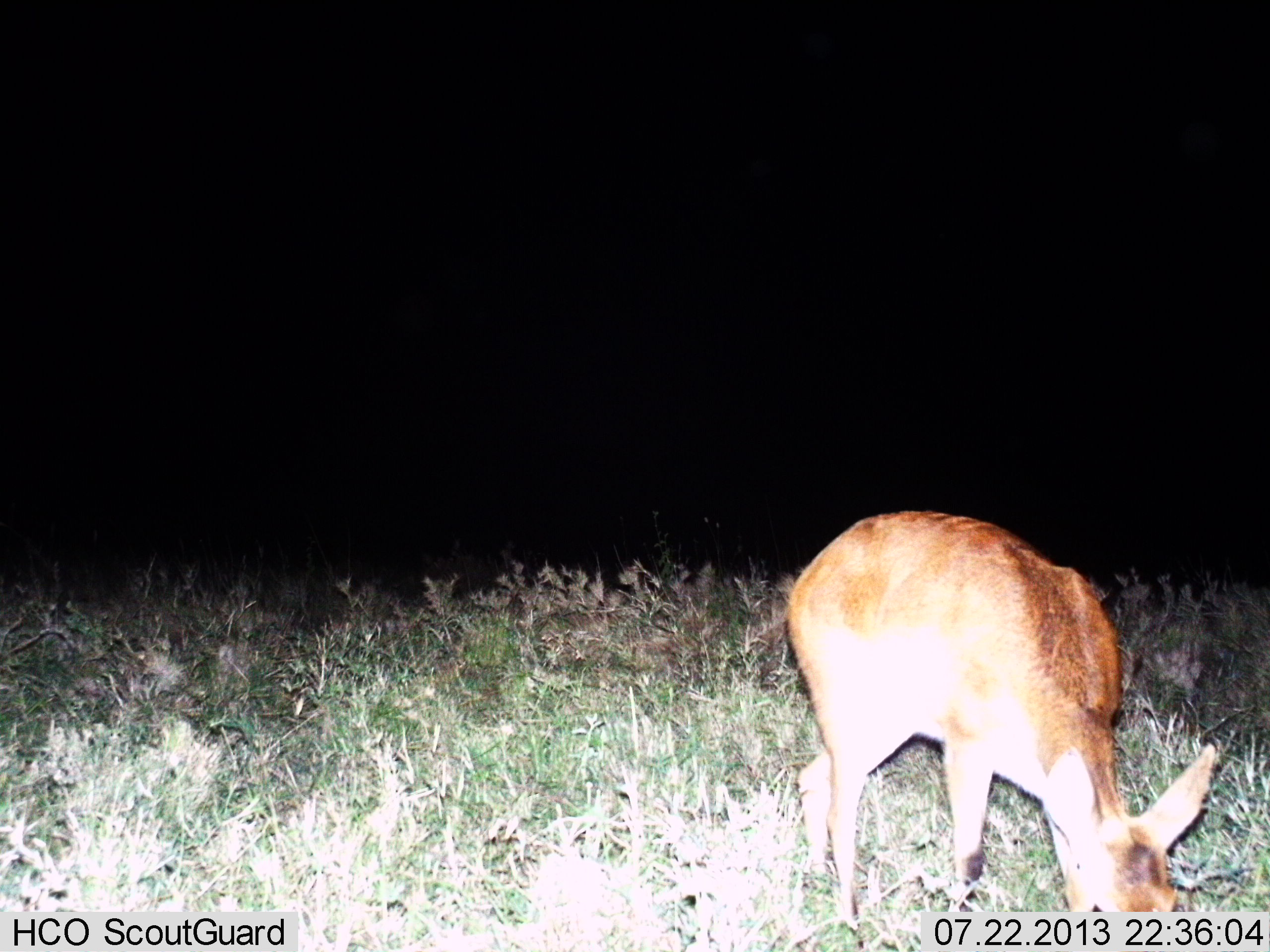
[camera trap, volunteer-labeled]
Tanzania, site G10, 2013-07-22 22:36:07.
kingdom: Animalia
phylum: Chordata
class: Mammalia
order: Artiodactyla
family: Bovidae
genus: Redunca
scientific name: Redunca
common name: reedbuck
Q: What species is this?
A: Reedbuck (Redunca).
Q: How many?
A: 1.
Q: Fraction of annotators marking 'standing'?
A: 40%.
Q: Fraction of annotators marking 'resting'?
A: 0%.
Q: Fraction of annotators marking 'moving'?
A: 0%.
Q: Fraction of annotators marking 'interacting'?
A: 0%.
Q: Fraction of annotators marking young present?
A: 0%.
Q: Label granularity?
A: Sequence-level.